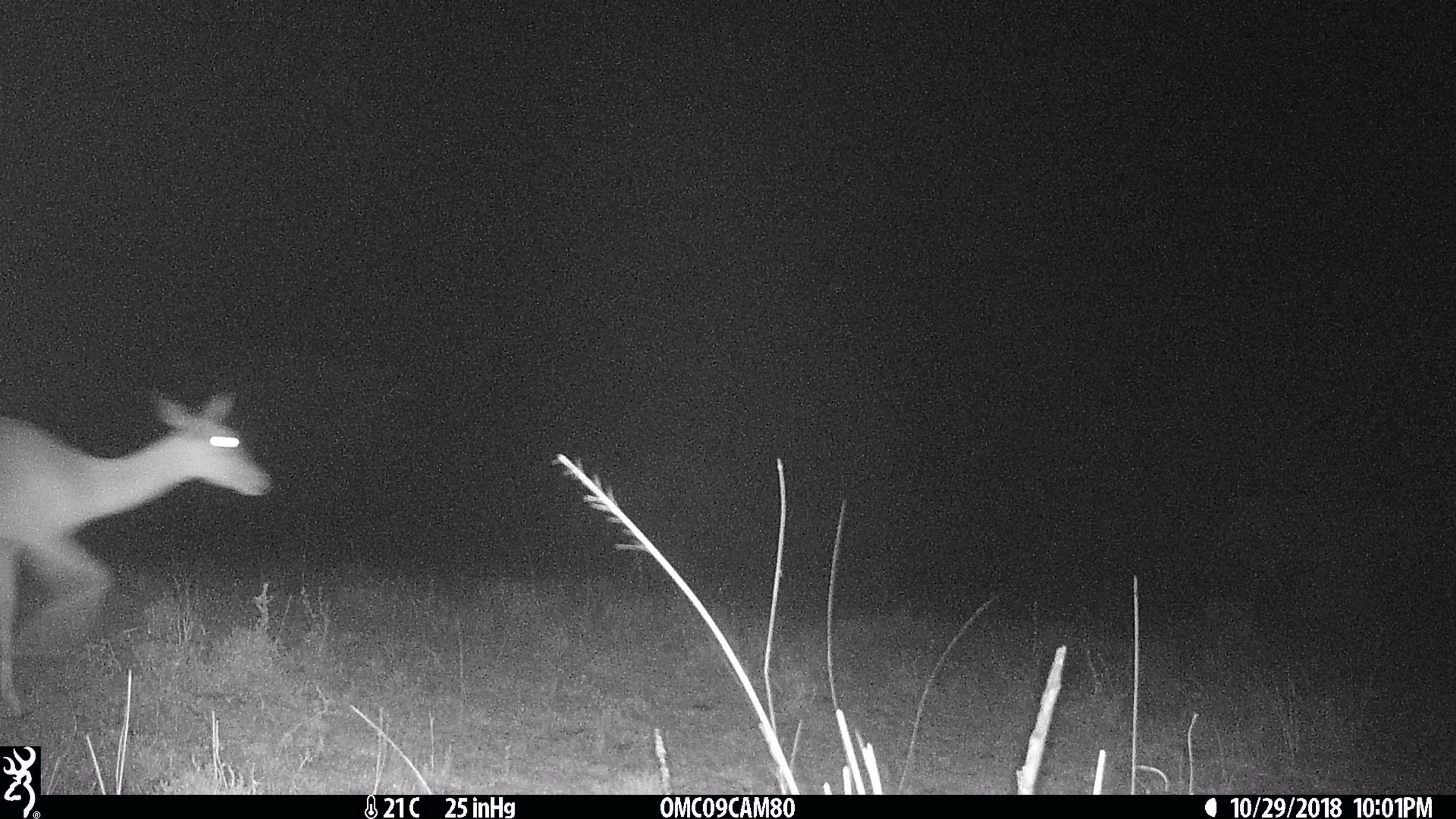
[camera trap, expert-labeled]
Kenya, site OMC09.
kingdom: Animalia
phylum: Chordata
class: Mammalia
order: Artiodactyla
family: Bovidae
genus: Aepyceros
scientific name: Aepyceros melampus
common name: impala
Impala (Aepyceros melampus).